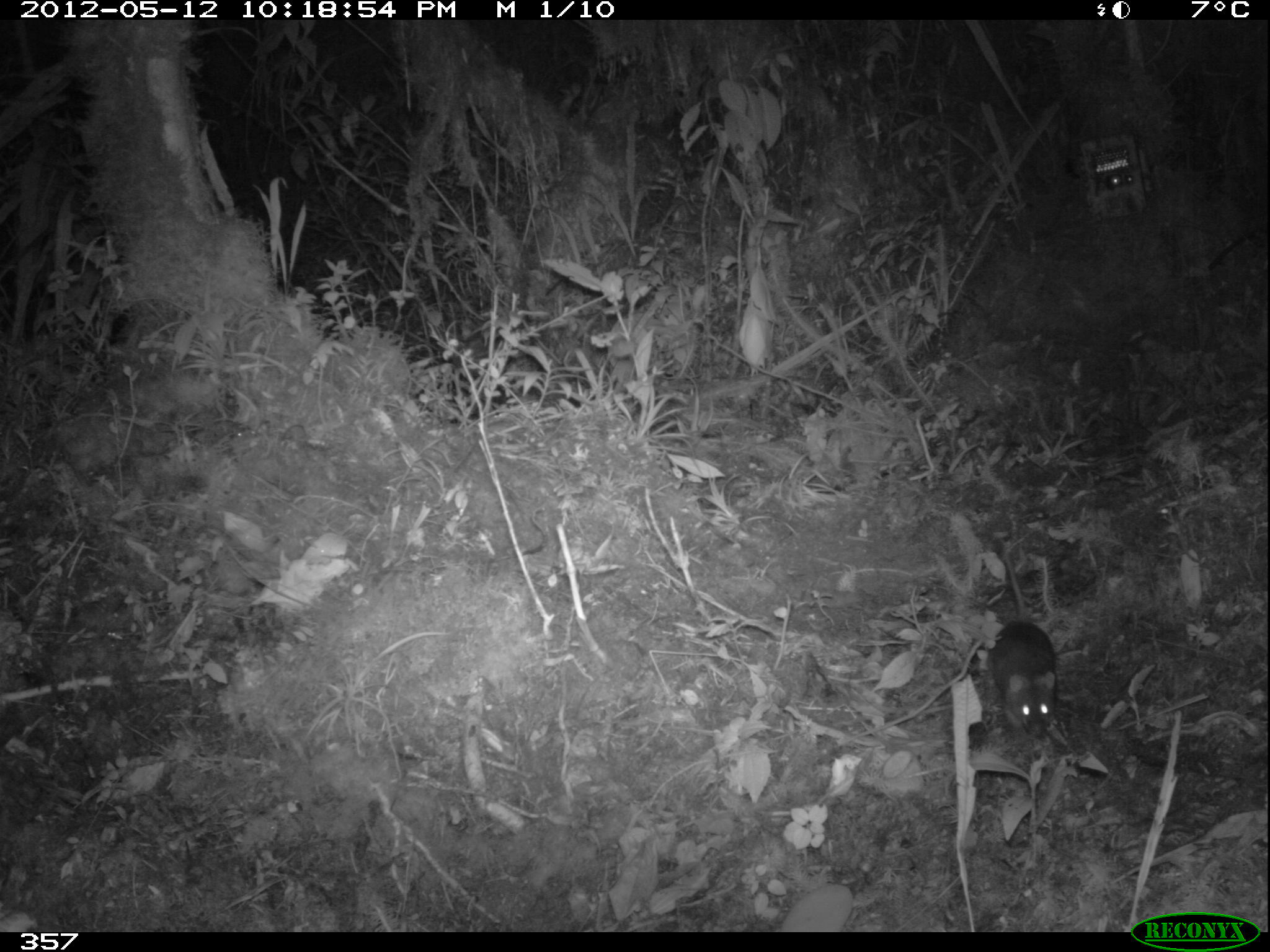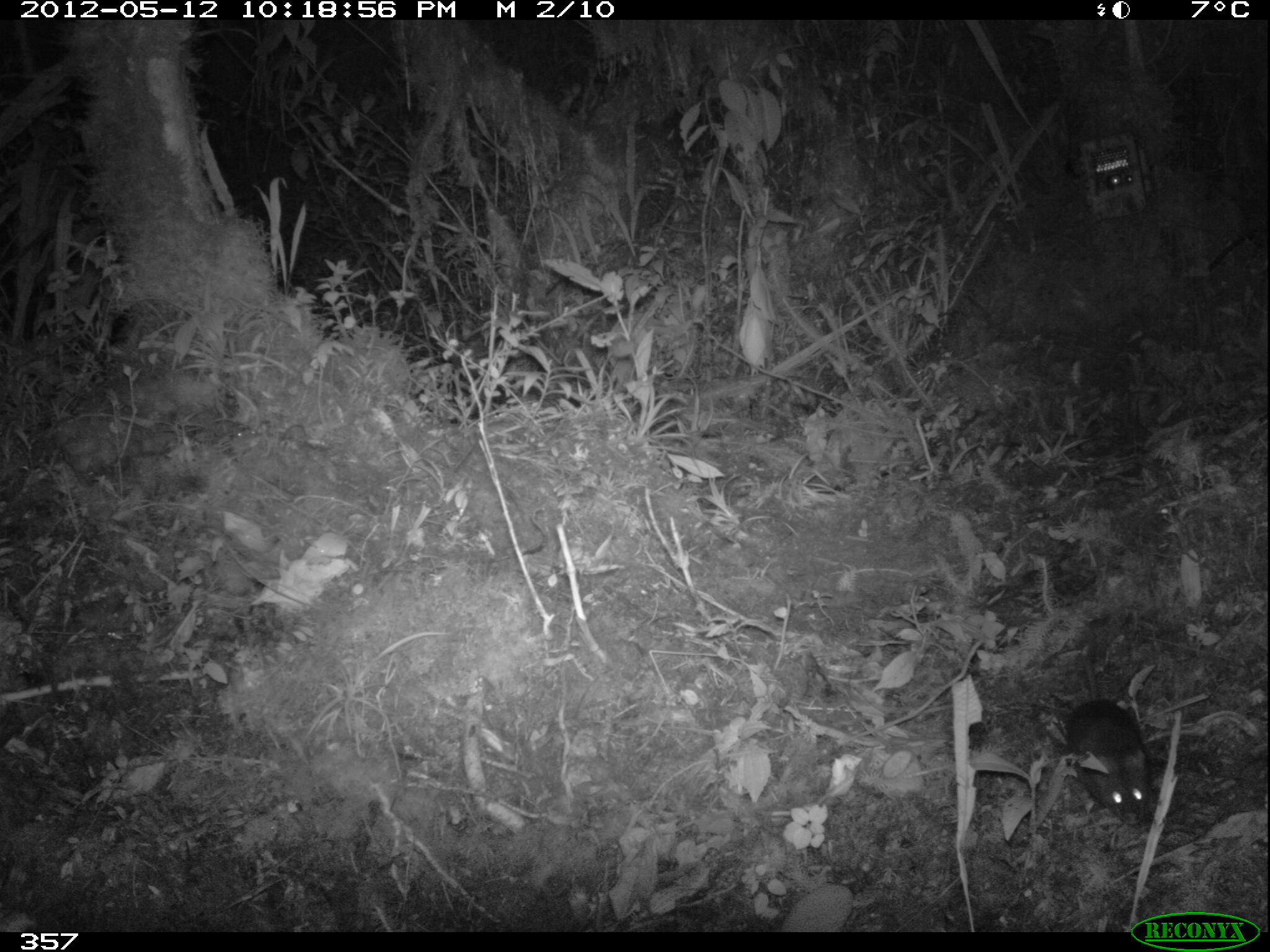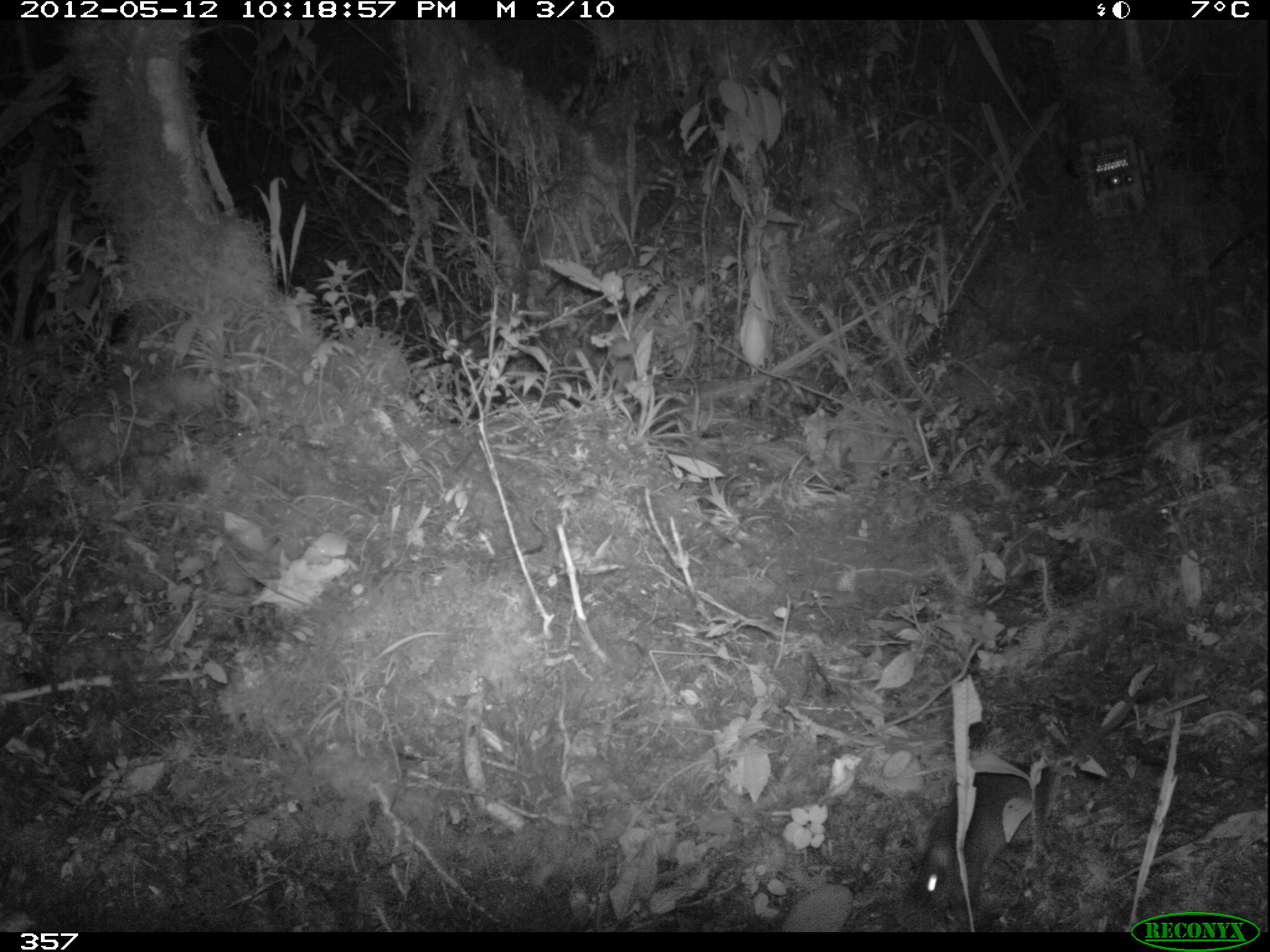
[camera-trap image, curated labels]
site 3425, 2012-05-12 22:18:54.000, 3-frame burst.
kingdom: Animalia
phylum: Chordata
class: Mammalia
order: Rodentia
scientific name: Rodentia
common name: rodents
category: unknown rodent